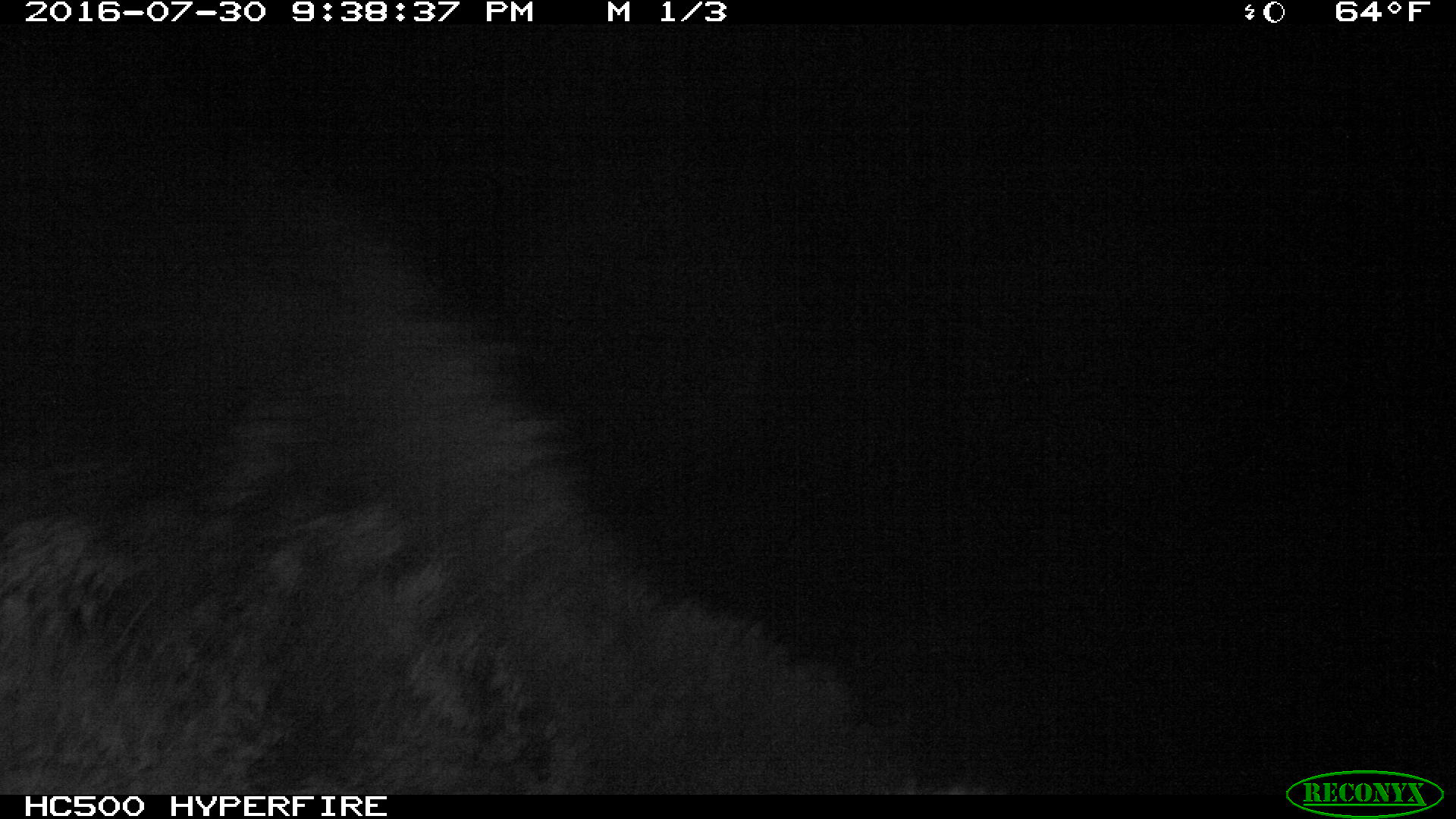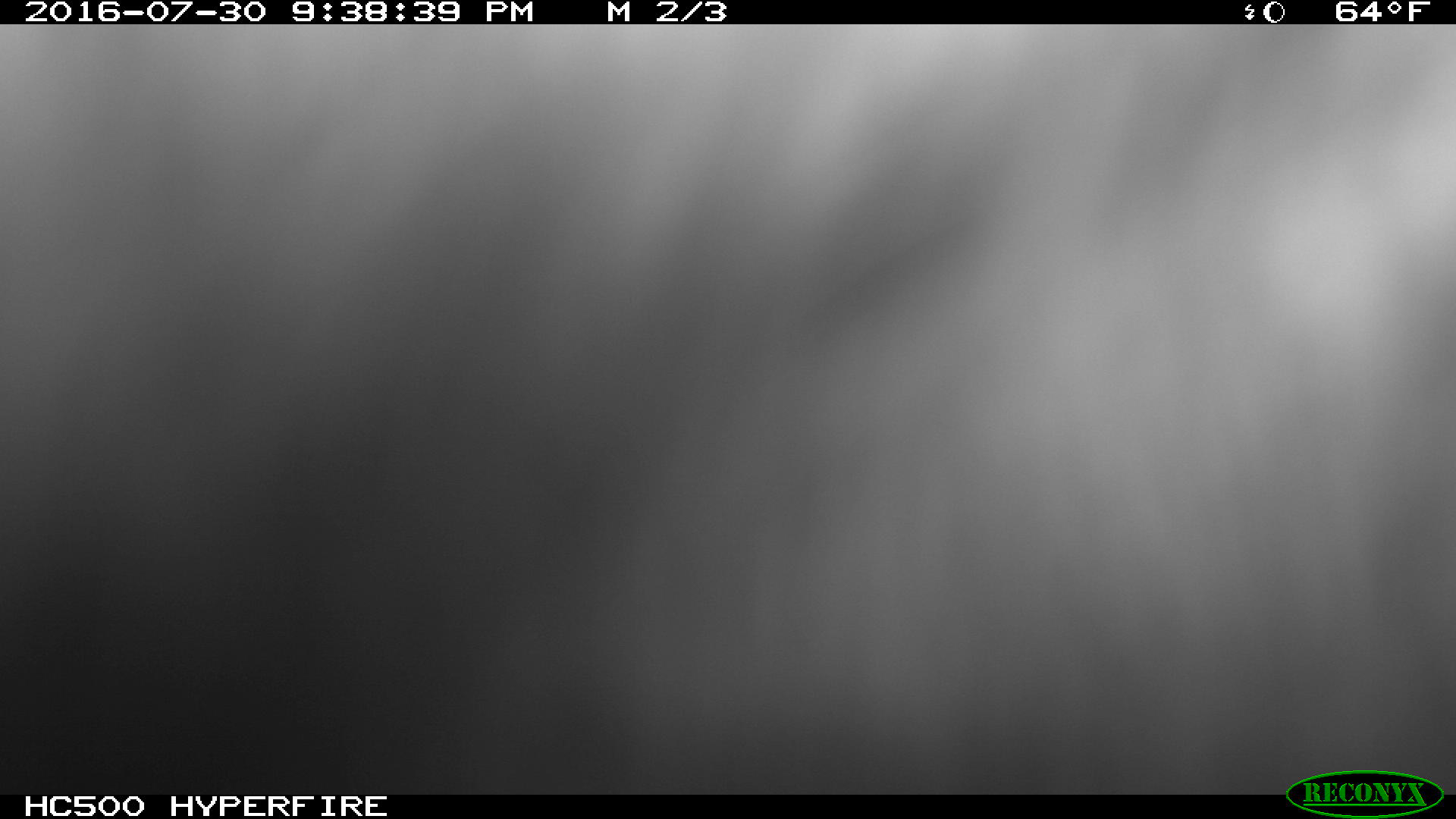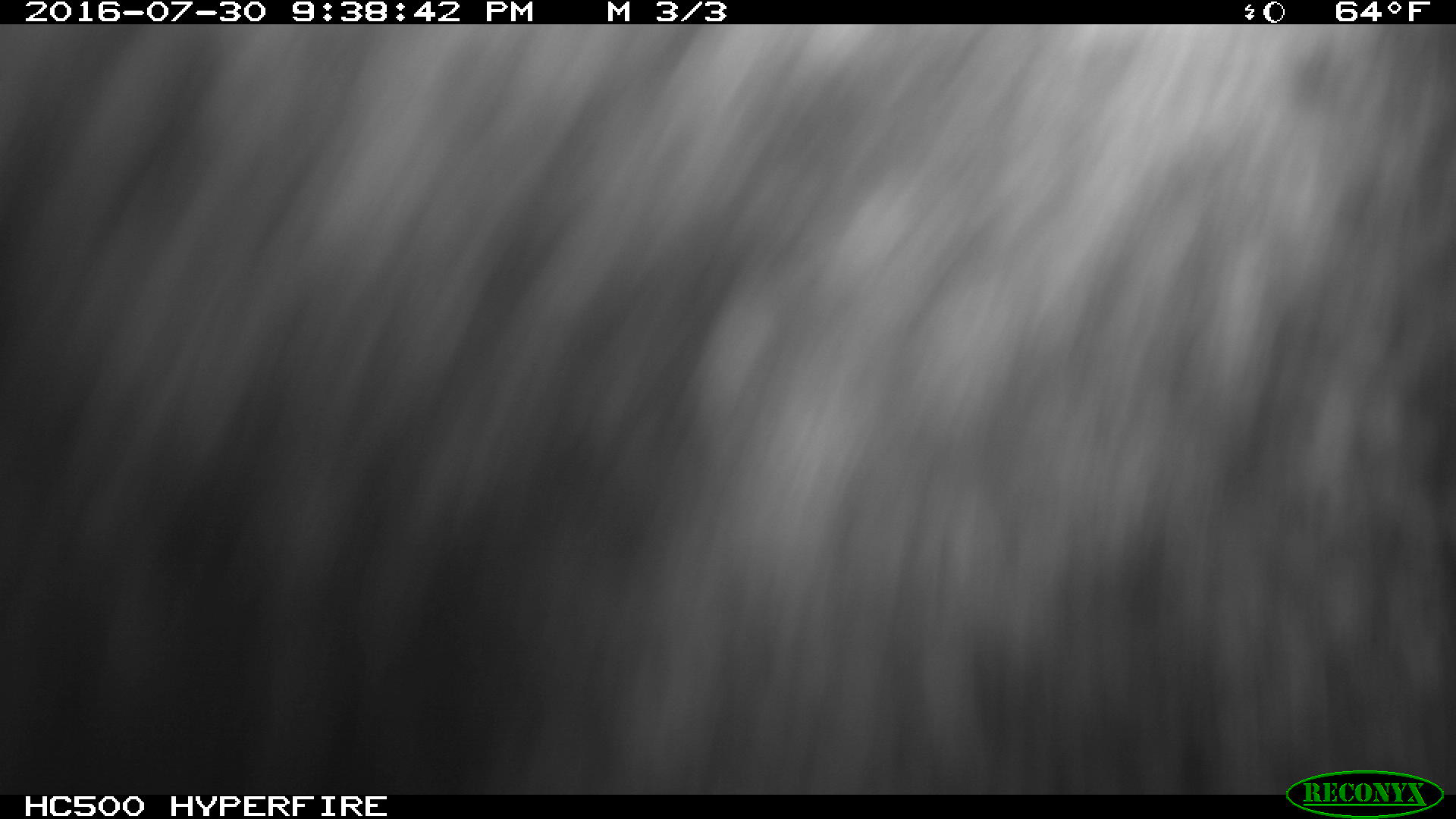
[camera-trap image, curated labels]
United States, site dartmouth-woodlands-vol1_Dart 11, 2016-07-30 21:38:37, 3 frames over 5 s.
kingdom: Animalia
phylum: Chordata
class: Mammalia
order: Artiodactyla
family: Cervidae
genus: Alces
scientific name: Alces alces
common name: moose